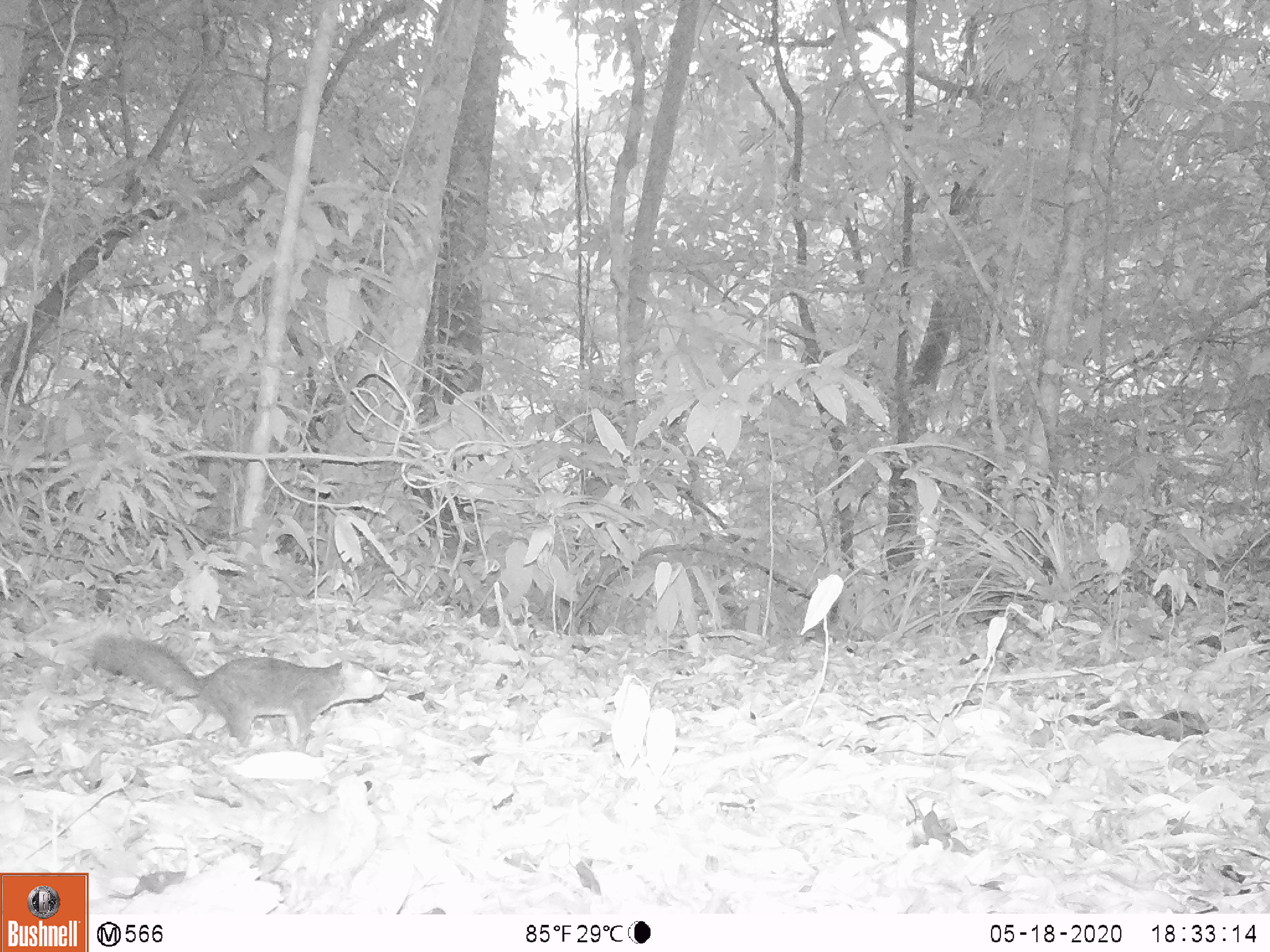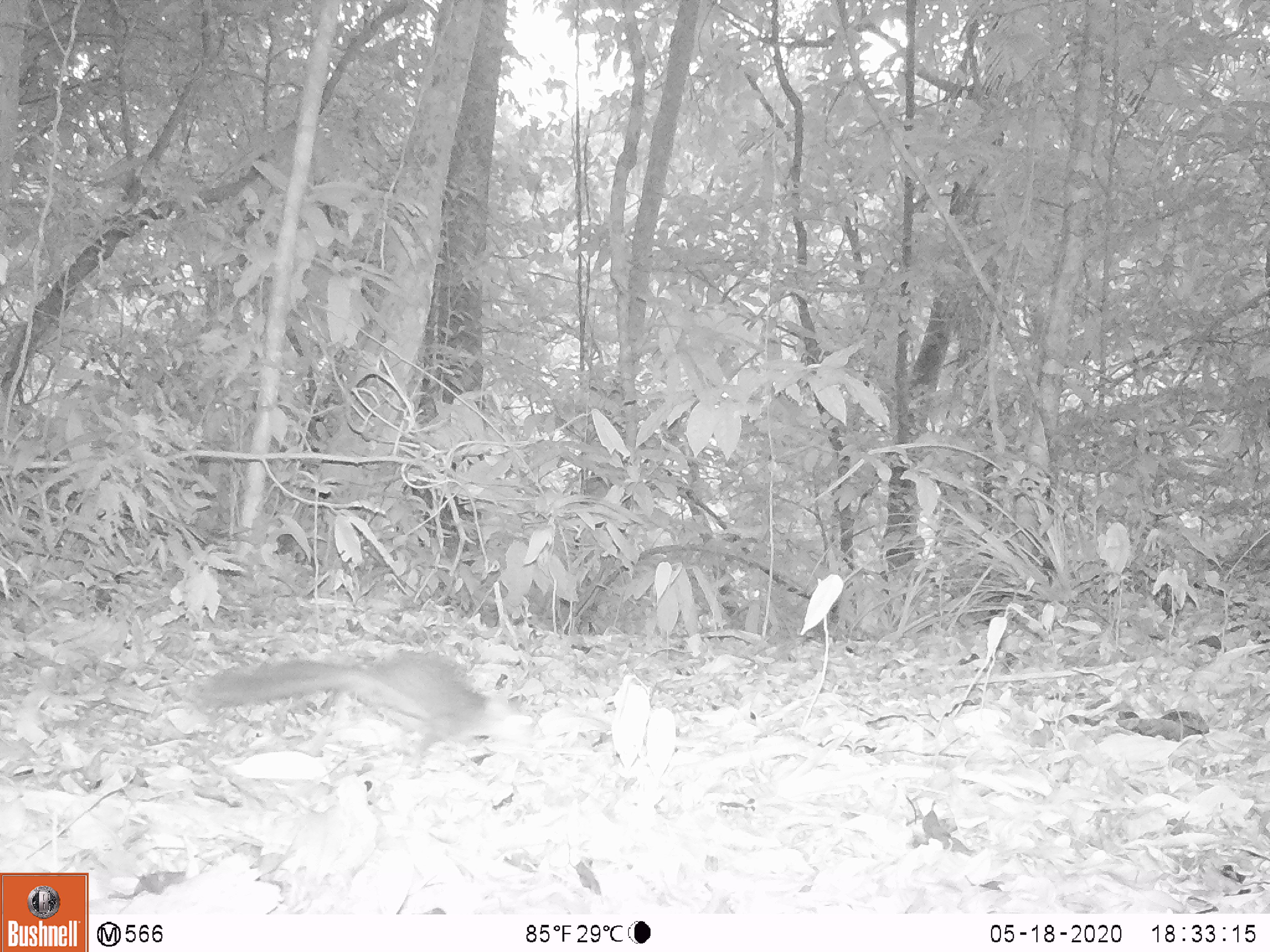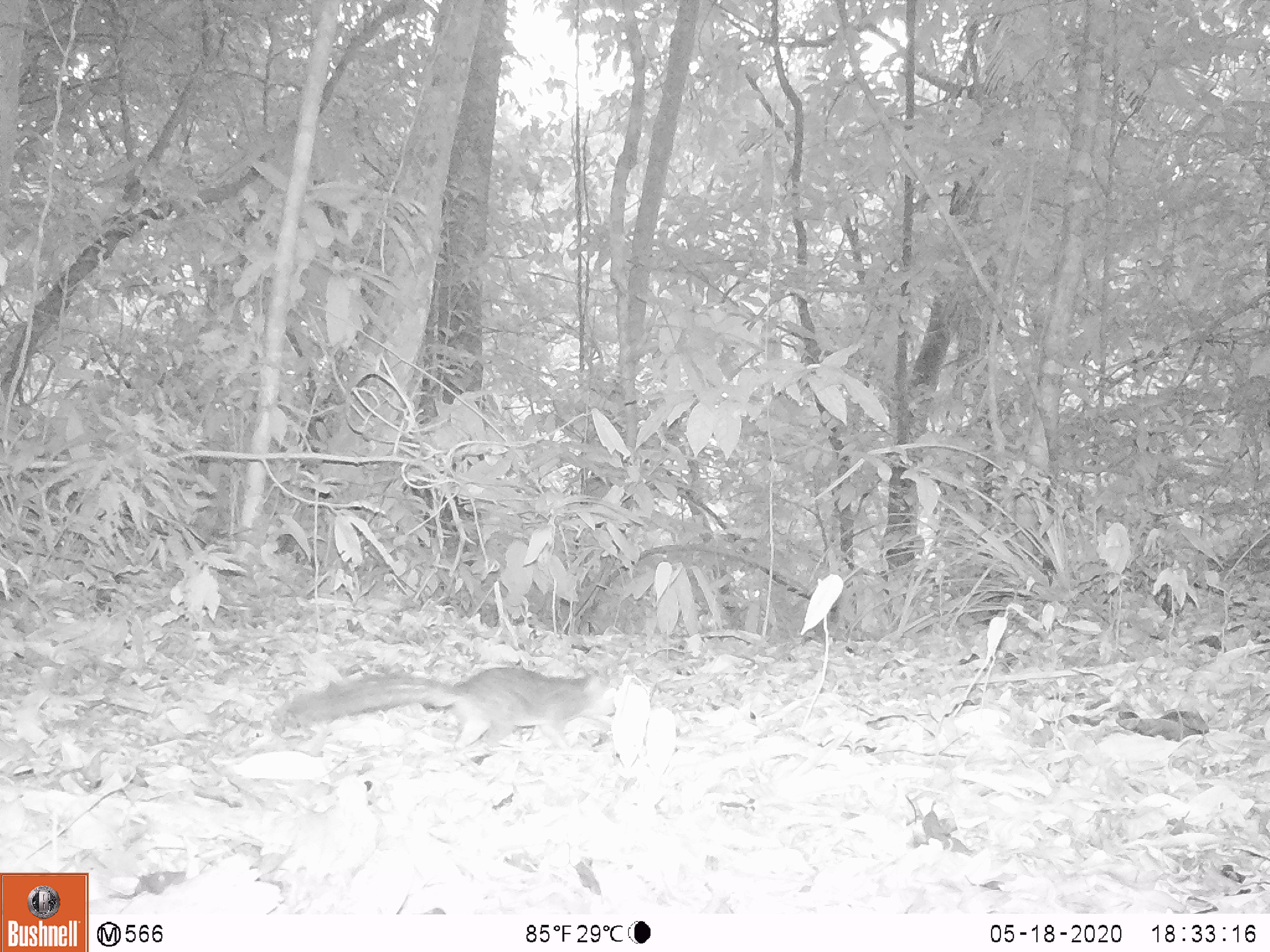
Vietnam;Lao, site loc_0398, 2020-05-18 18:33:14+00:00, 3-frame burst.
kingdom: Animalia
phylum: Chordata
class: Mammalia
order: Rodentia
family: Sciuridae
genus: Dremomys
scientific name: Dremomys rufigenis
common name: red-cheeked squirrel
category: red cheeked squirrel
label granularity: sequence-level